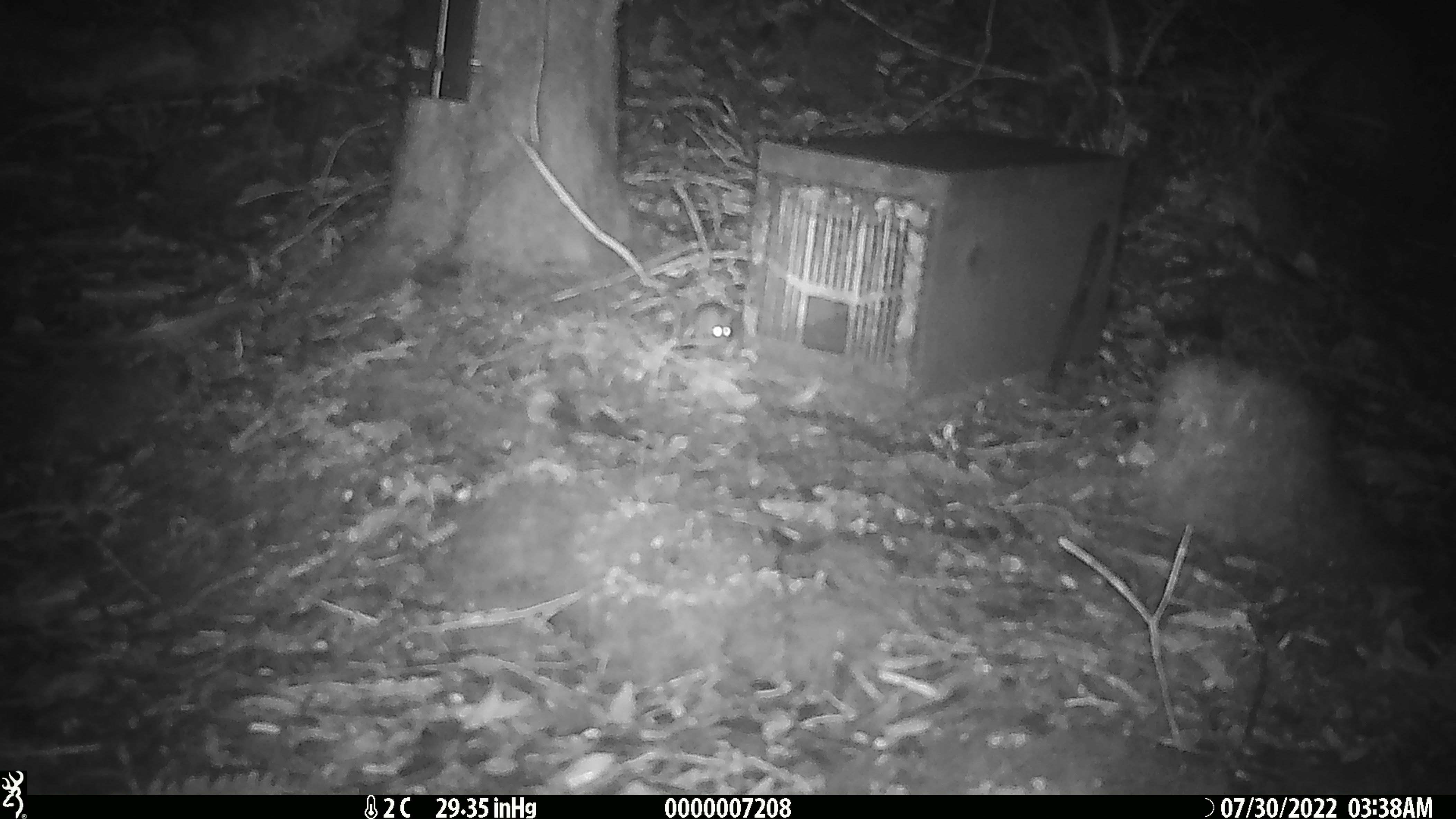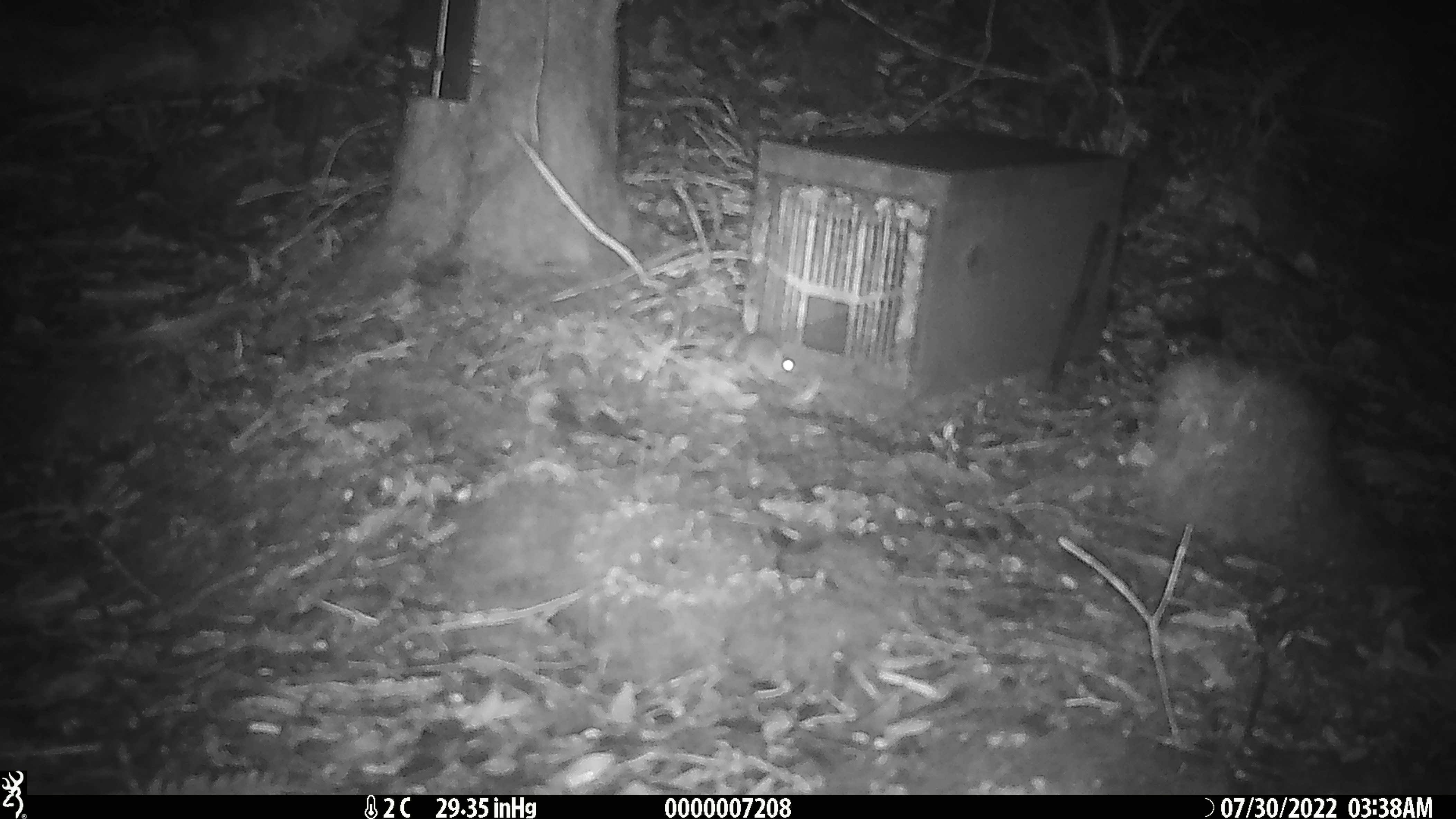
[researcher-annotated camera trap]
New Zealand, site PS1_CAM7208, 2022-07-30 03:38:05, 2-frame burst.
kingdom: Animalia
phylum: Chordata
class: Mammalia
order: Rodentia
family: Muridae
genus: Mus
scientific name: Mus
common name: mouse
Mouse (Mus).